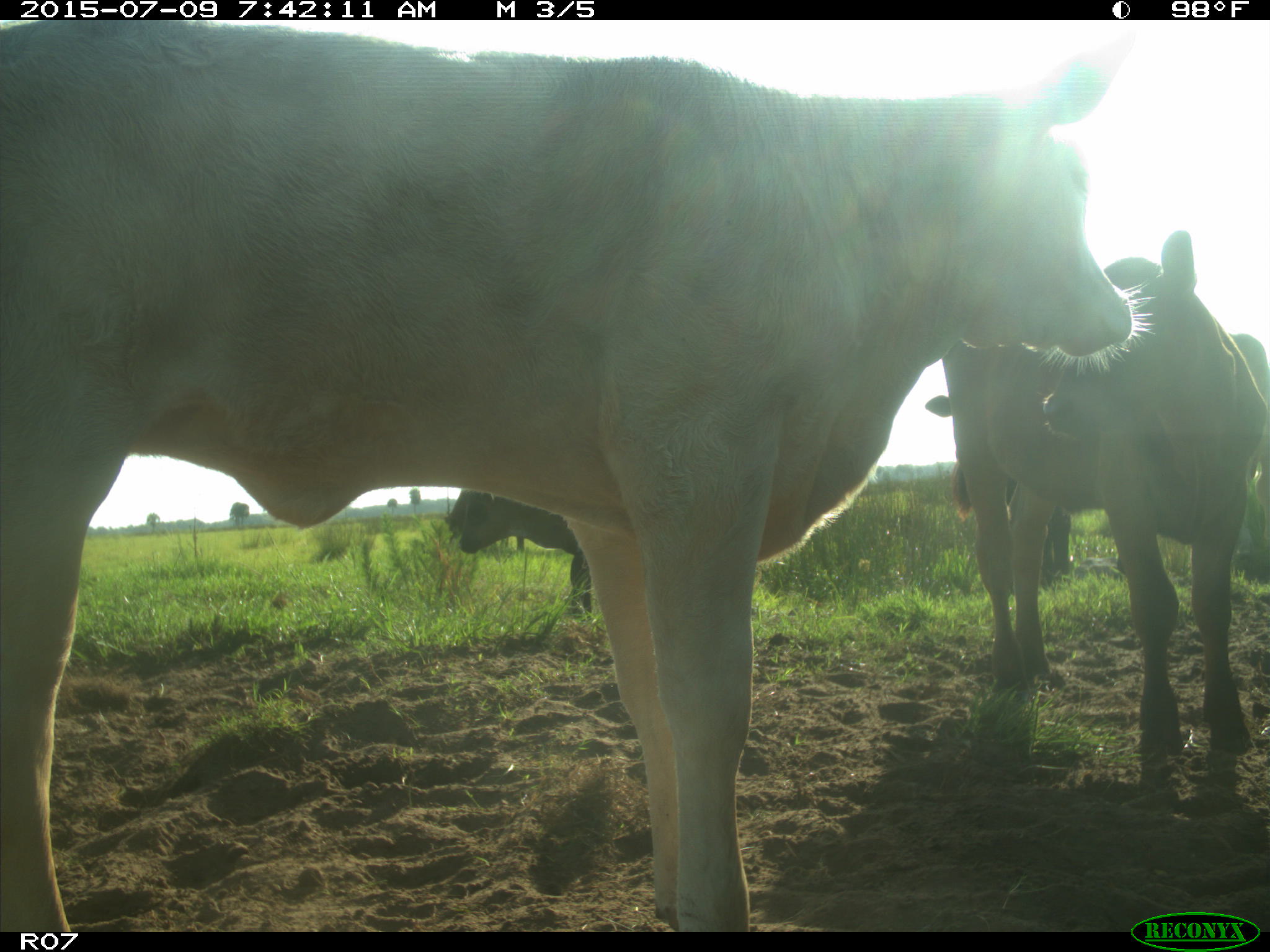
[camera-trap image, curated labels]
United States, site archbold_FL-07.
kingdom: Animalia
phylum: Chordata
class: Mammalia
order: Artiodactyla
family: Bovidae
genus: Bos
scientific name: Bos taurus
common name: domestic cow